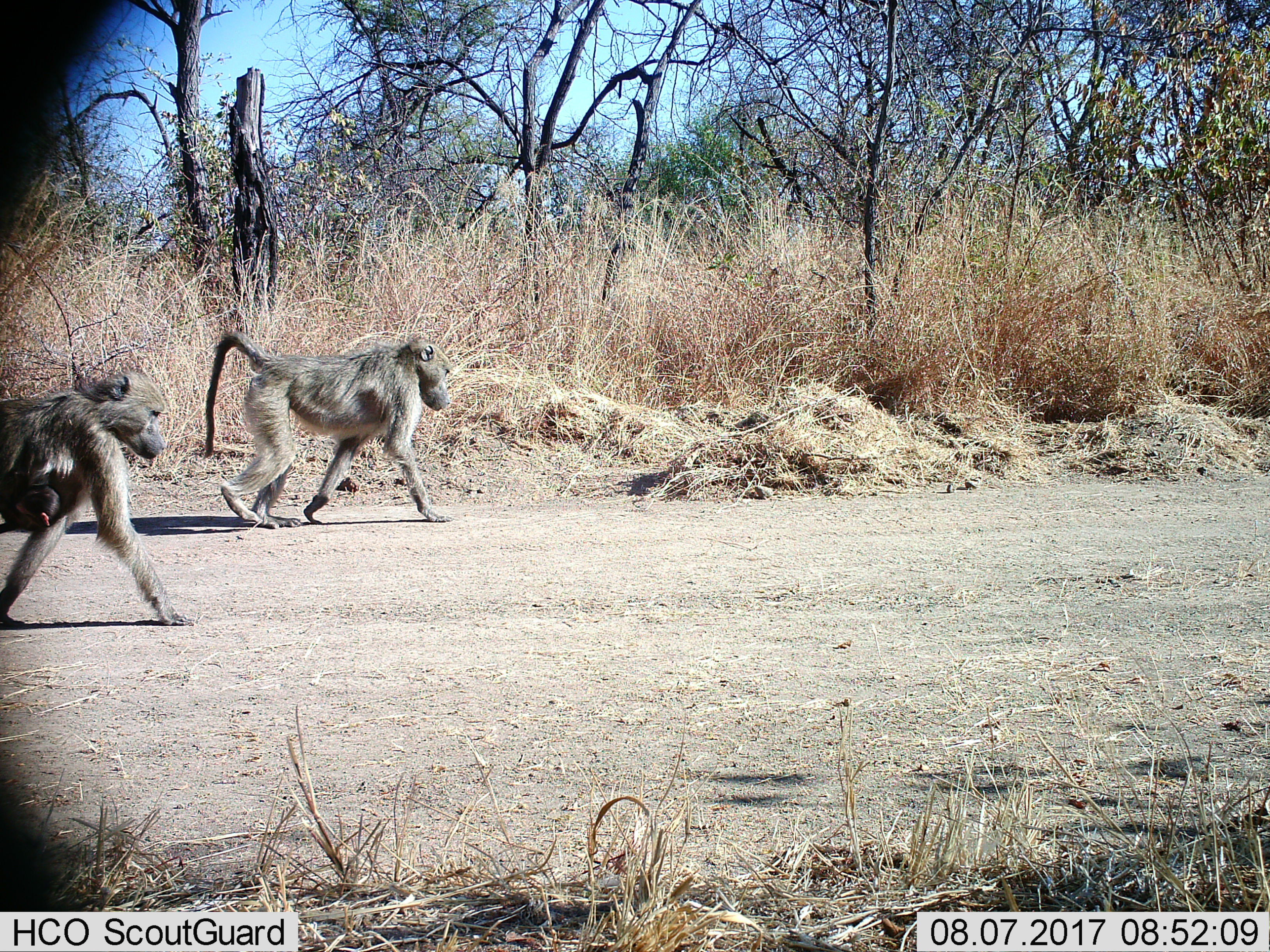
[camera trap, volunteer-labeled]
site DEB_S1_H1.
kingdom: Animalia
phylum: Chordata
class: Mammalia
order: Primates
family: Cercopithecidae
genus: Papio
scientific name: Papio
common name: baboon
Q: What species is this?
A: Baboon (Papio).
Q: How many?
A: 3.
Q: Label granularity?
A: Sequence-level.